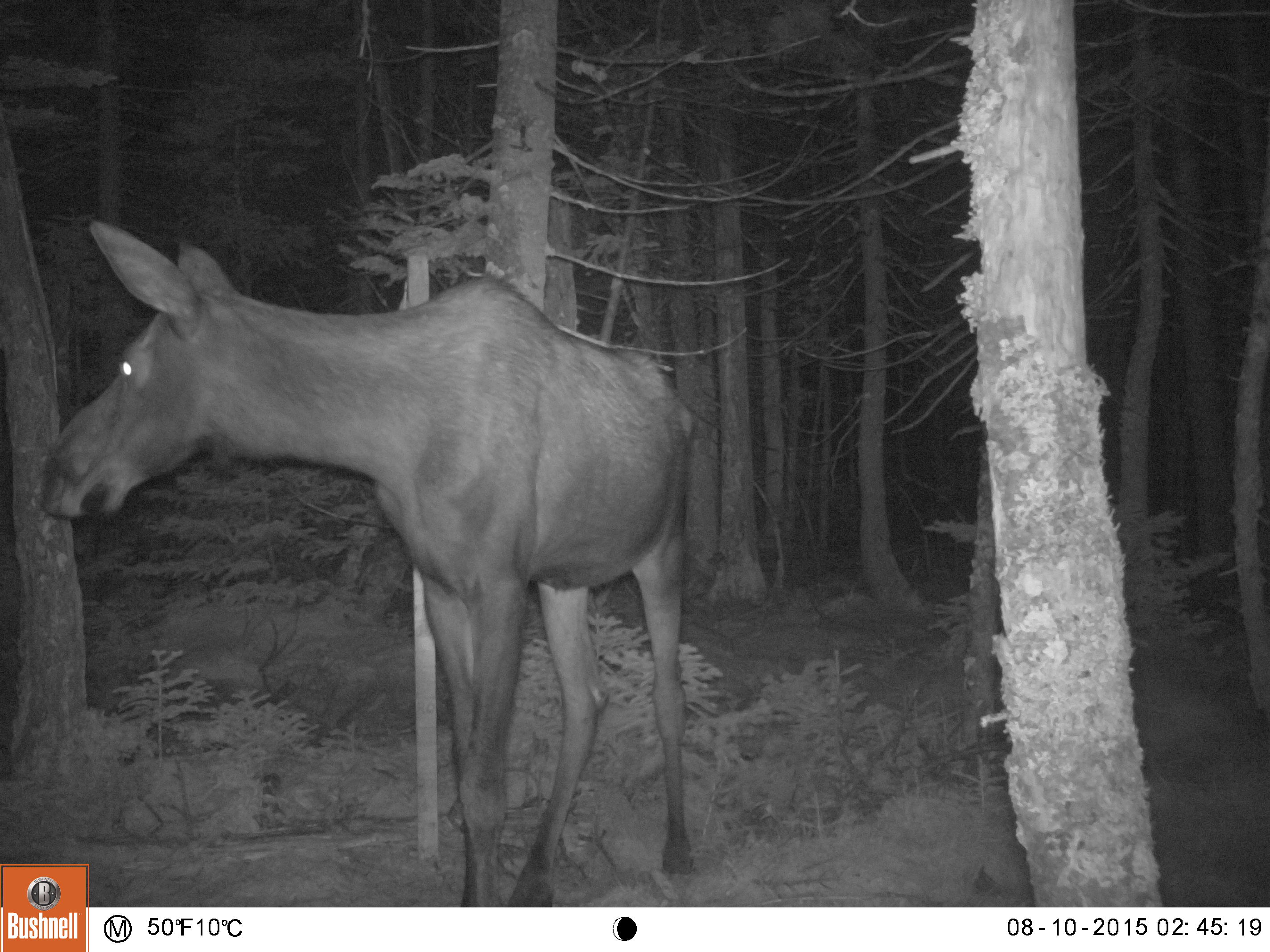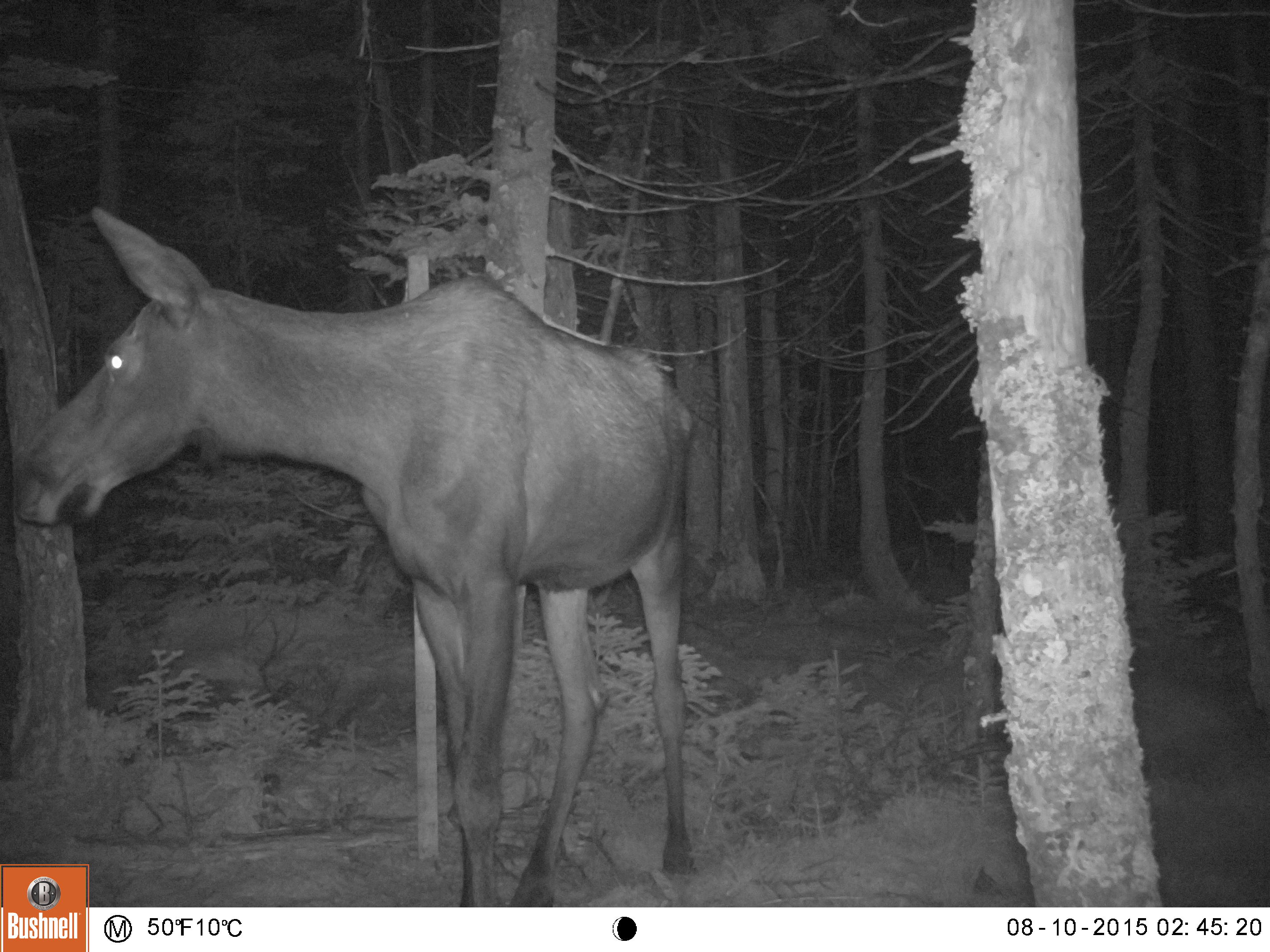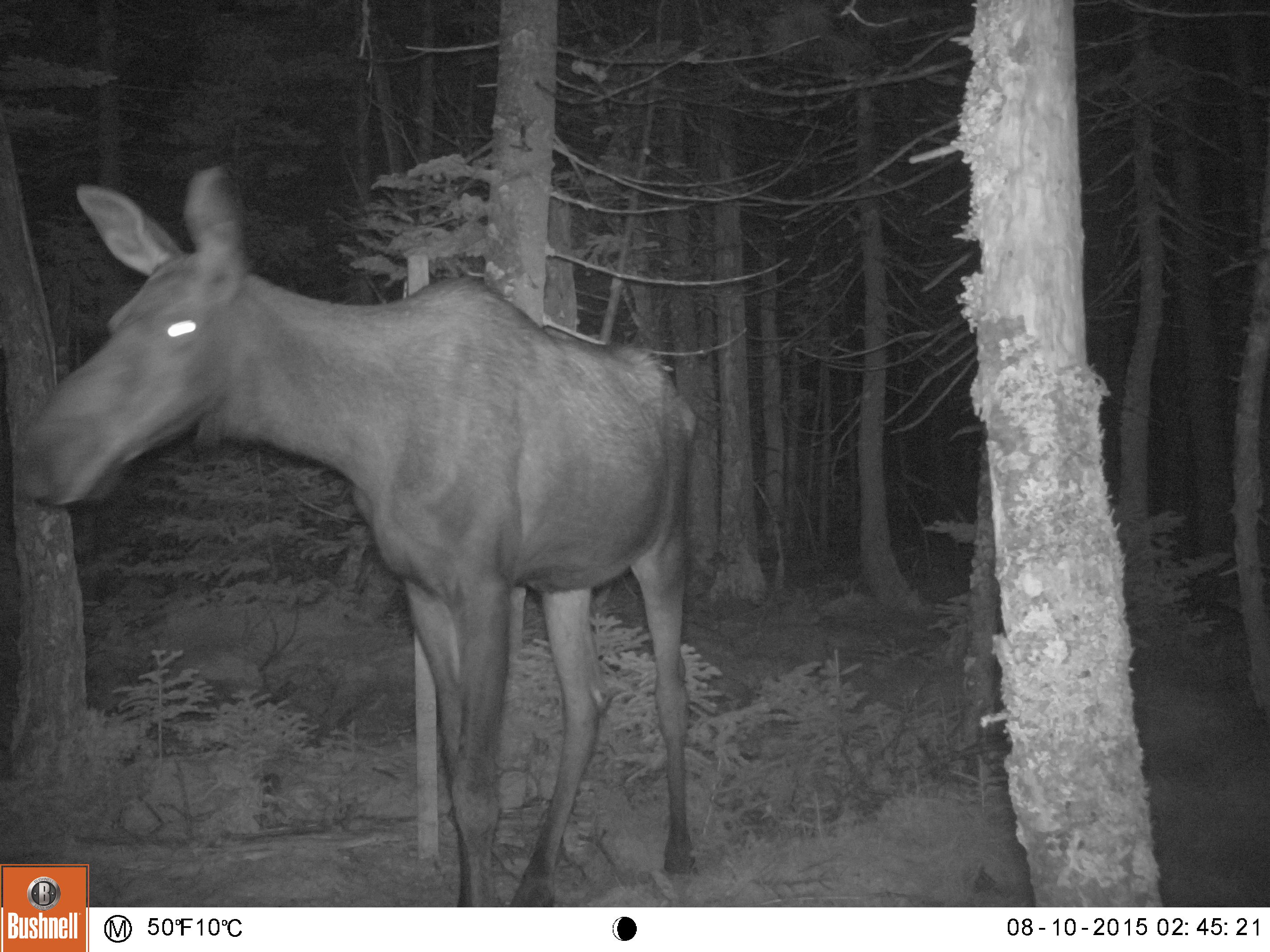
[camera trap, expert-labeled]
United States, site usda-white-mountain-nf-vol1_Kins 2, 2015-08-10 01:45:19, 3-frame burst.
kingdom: Animalia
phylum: Chordata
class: Mammalia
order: Artiodactyla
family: Cervidae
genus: Alces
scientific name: Alces alces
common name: moose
Moose (Alces alces).